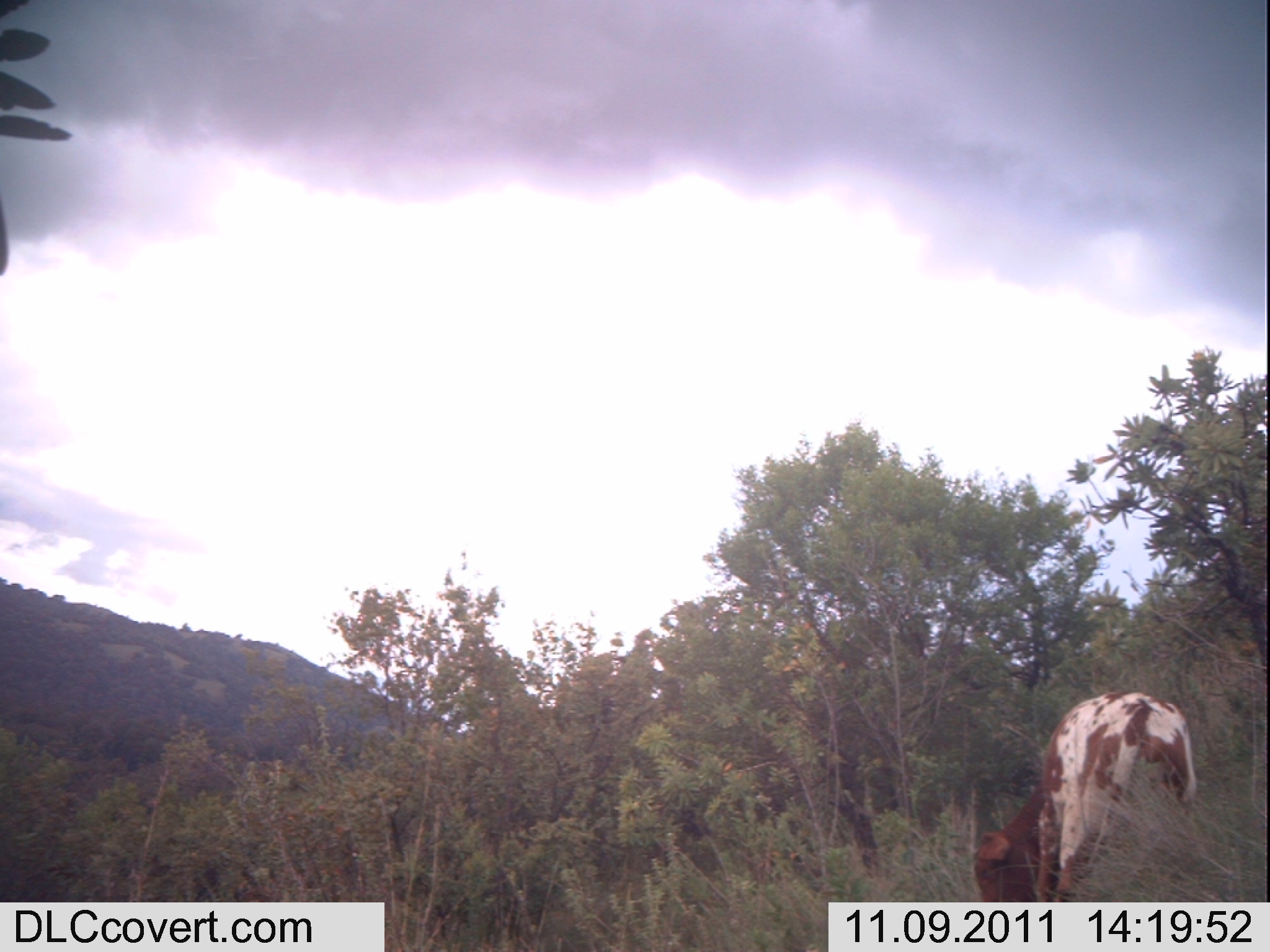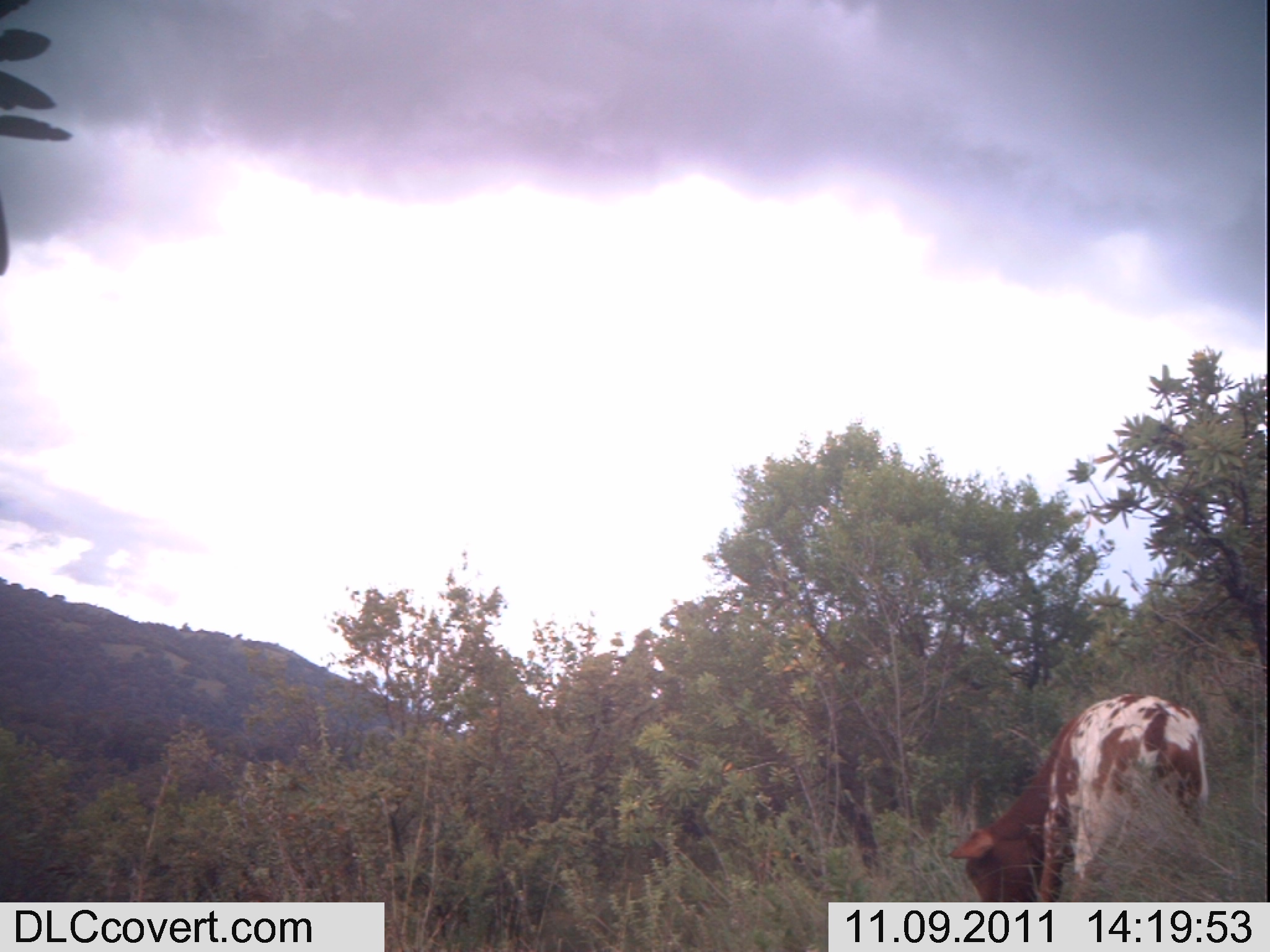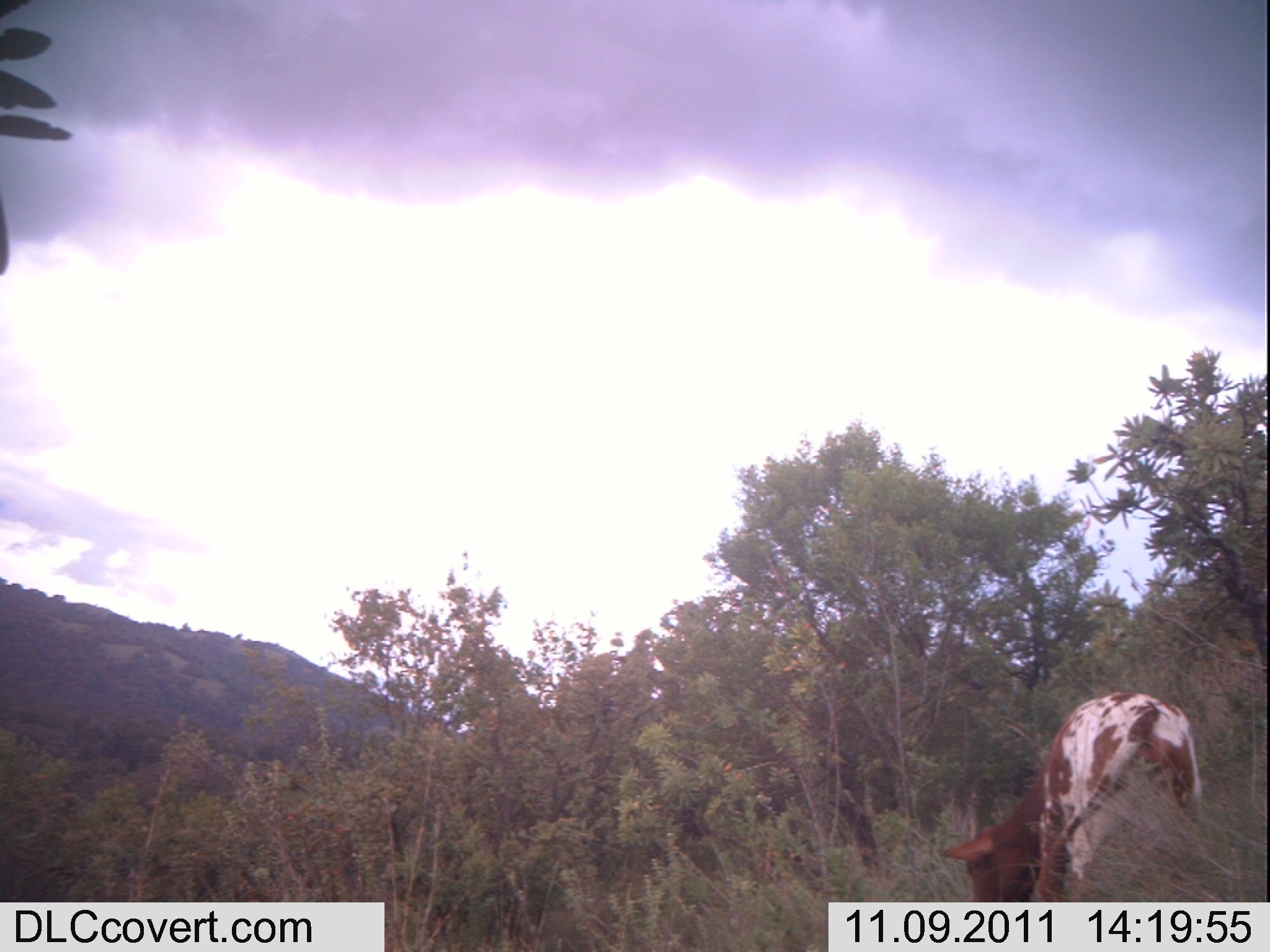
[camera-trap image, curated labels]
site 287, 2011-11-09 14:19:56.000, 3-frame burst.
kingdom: Animalia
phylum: Chordata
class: Mammalia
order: Artiodactyla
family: Bovidae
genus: Bos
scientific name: Bos taurus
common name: domestic cattle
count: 1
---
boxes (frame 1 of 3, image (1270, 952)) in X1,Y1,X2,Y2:
bos taurus: 971,689,1198,902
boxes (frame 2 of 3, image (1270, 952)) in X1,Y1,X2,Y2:
bos taurus: 946,690,1210,902